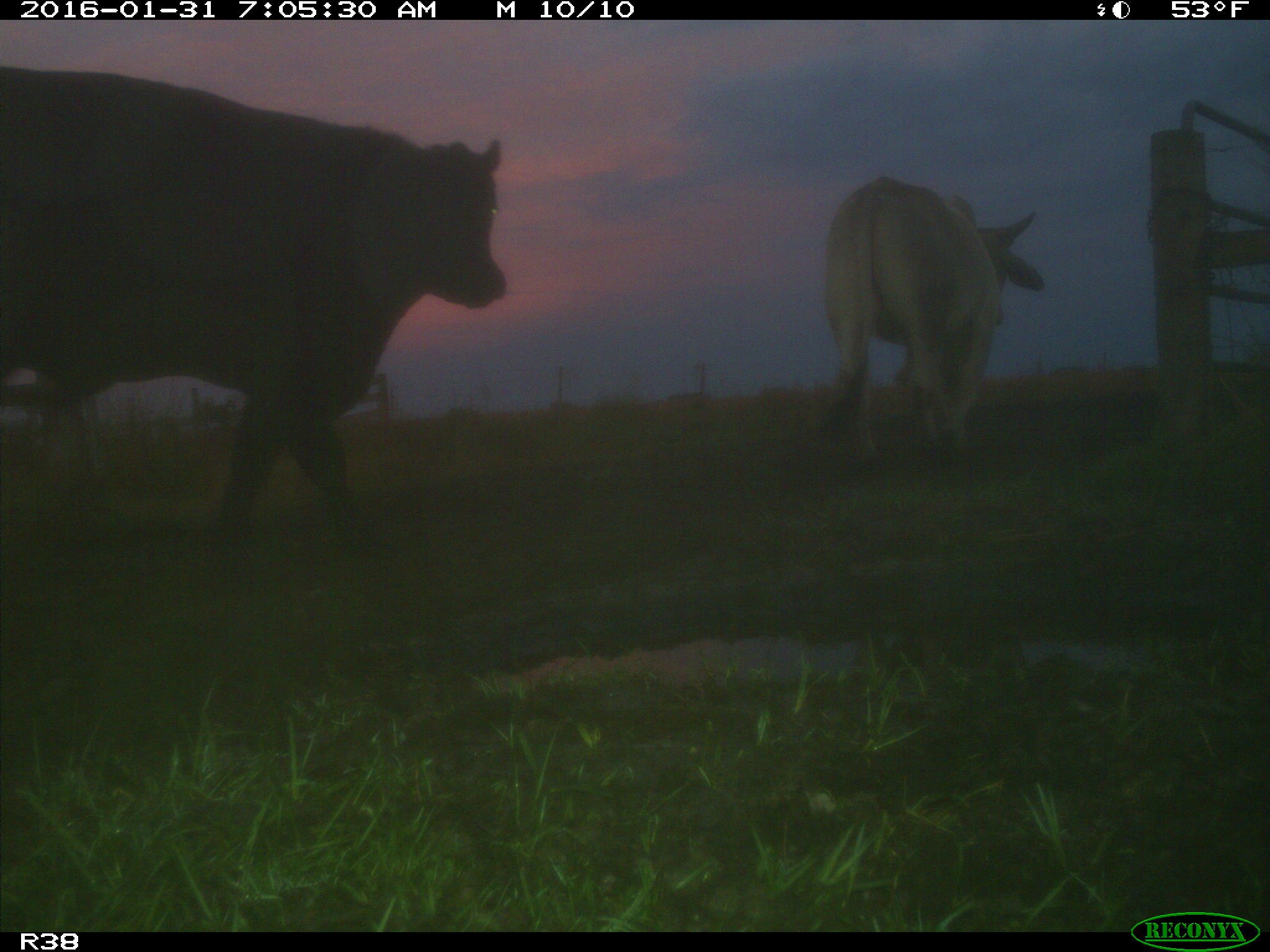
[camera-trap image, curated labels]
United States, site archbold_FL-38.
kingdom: Animalia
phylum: Chordata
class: Mammalia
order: Artiodactyla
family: Bovidae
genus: Bos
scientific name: Bos taurus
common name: domestic cow